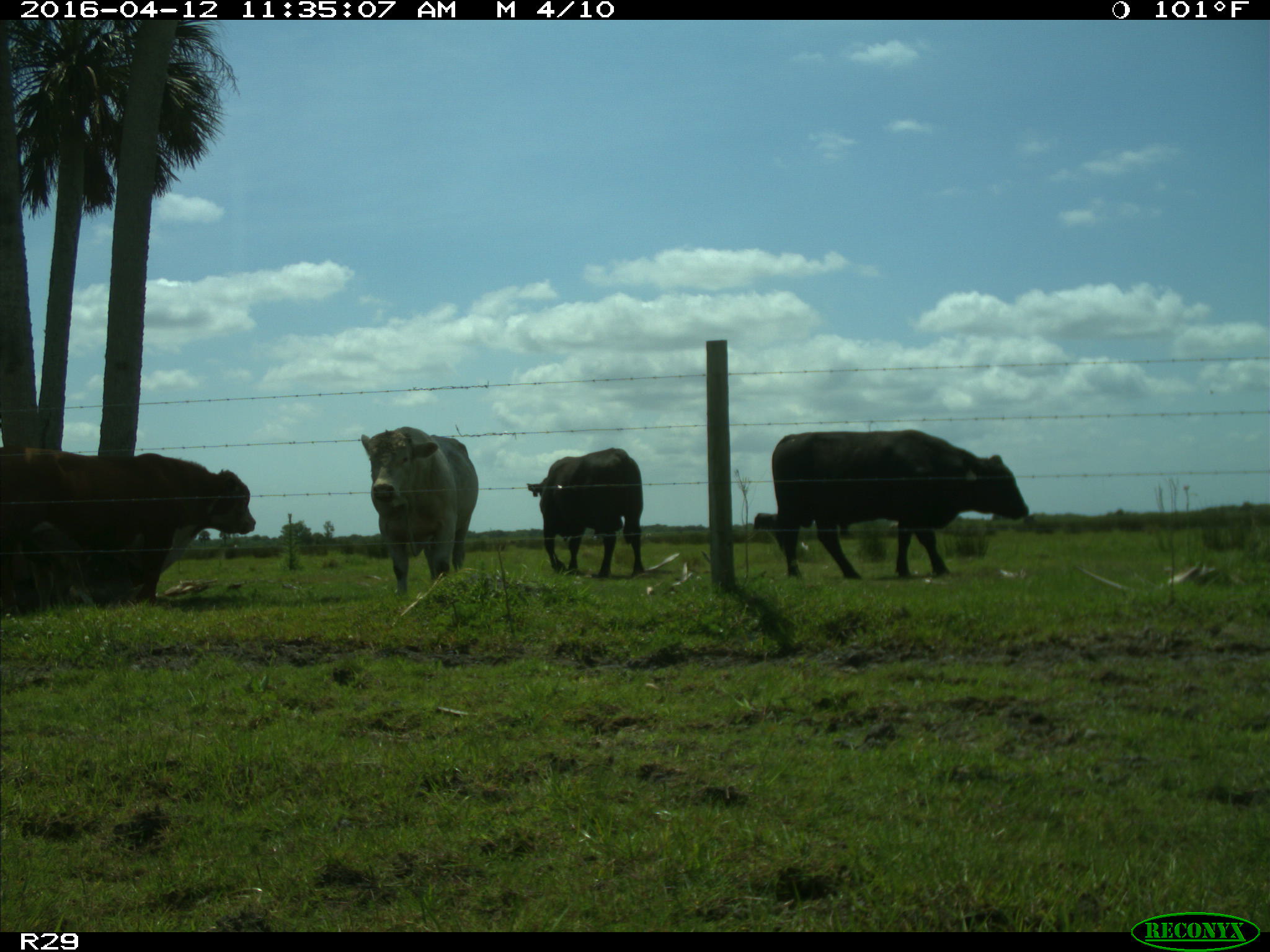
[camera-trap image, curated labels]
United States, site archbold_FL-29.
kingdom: Animalia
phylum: Chordata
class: Mammalia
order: Artiodactyla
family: Bovidae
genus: Bos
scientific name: Bos taurus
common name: domestic cow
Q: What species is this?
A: Bos taurus (domestic cow).